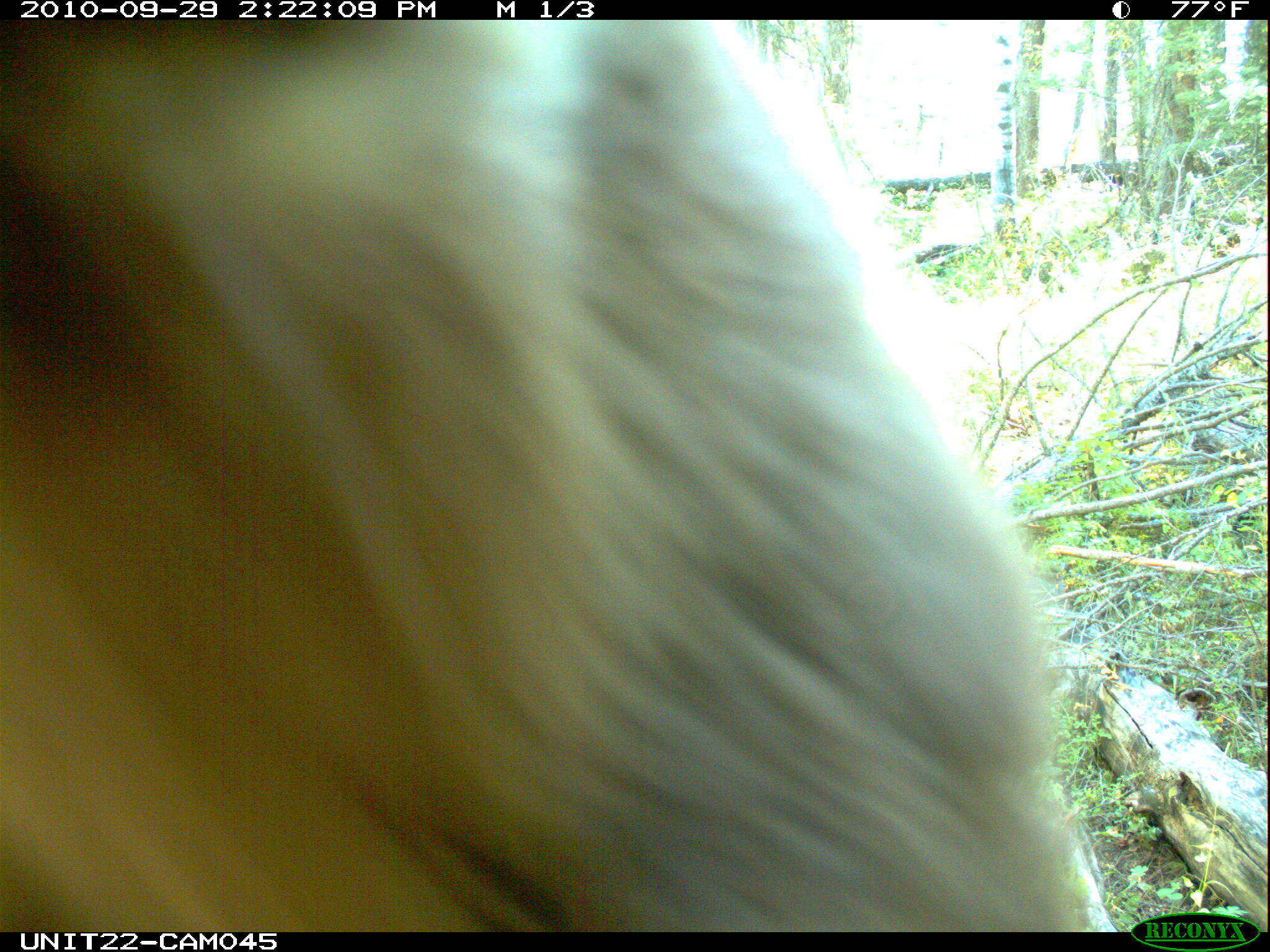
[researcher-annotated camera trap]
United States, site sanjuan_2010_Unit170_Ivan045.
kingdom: Animalia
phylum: Chordata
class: Mammalia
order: Carnivora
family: Ursidae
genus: Ursus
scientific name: Ursus americanus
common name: american black bear